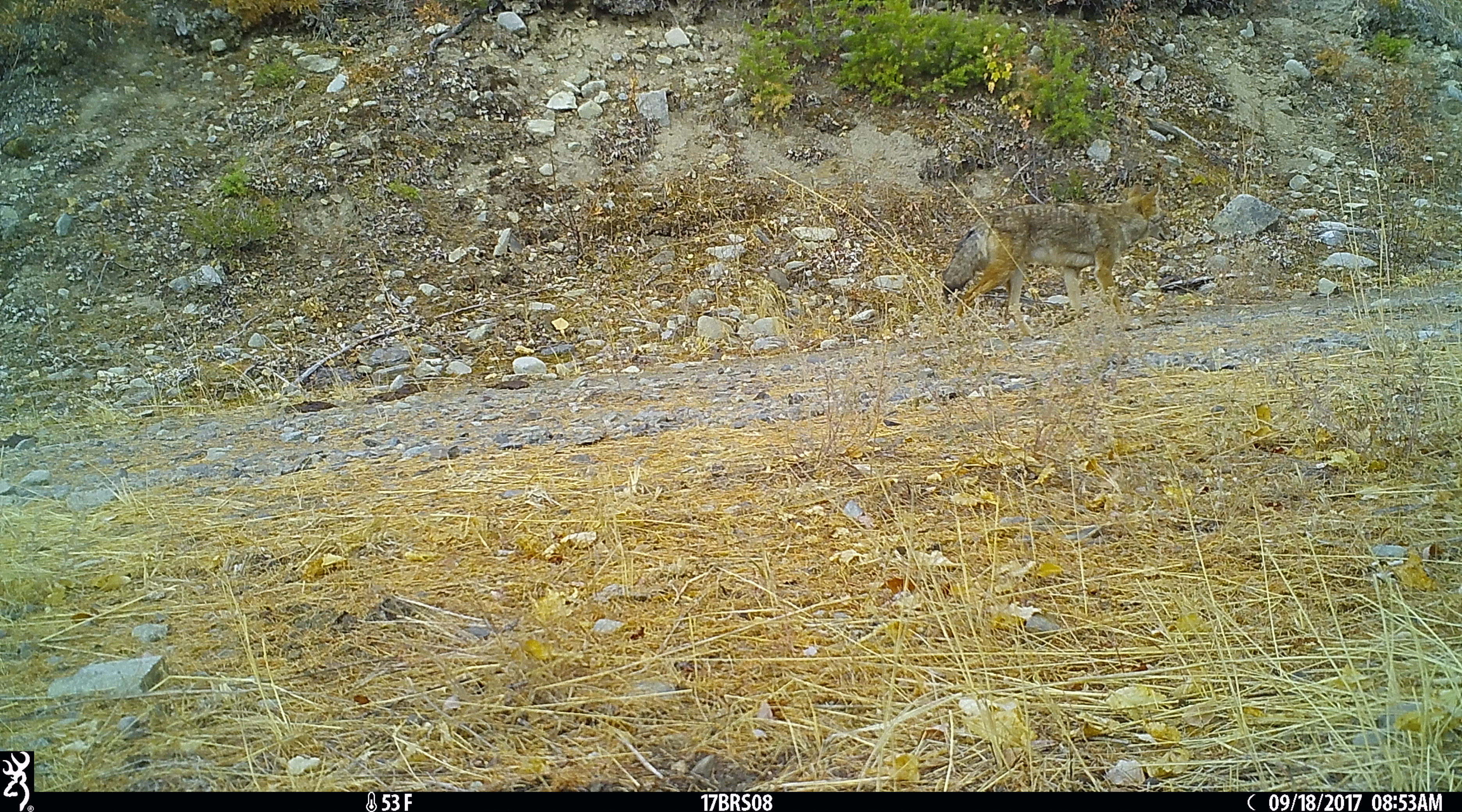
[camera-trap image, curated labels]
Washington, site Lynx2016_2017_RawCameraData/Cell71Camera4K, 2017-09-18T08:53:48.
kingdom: Animalia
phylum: Chordata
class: Mammalia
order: Carnivora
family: Canidae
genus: Canis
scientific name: Canis latrans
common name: coyote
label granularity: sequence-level